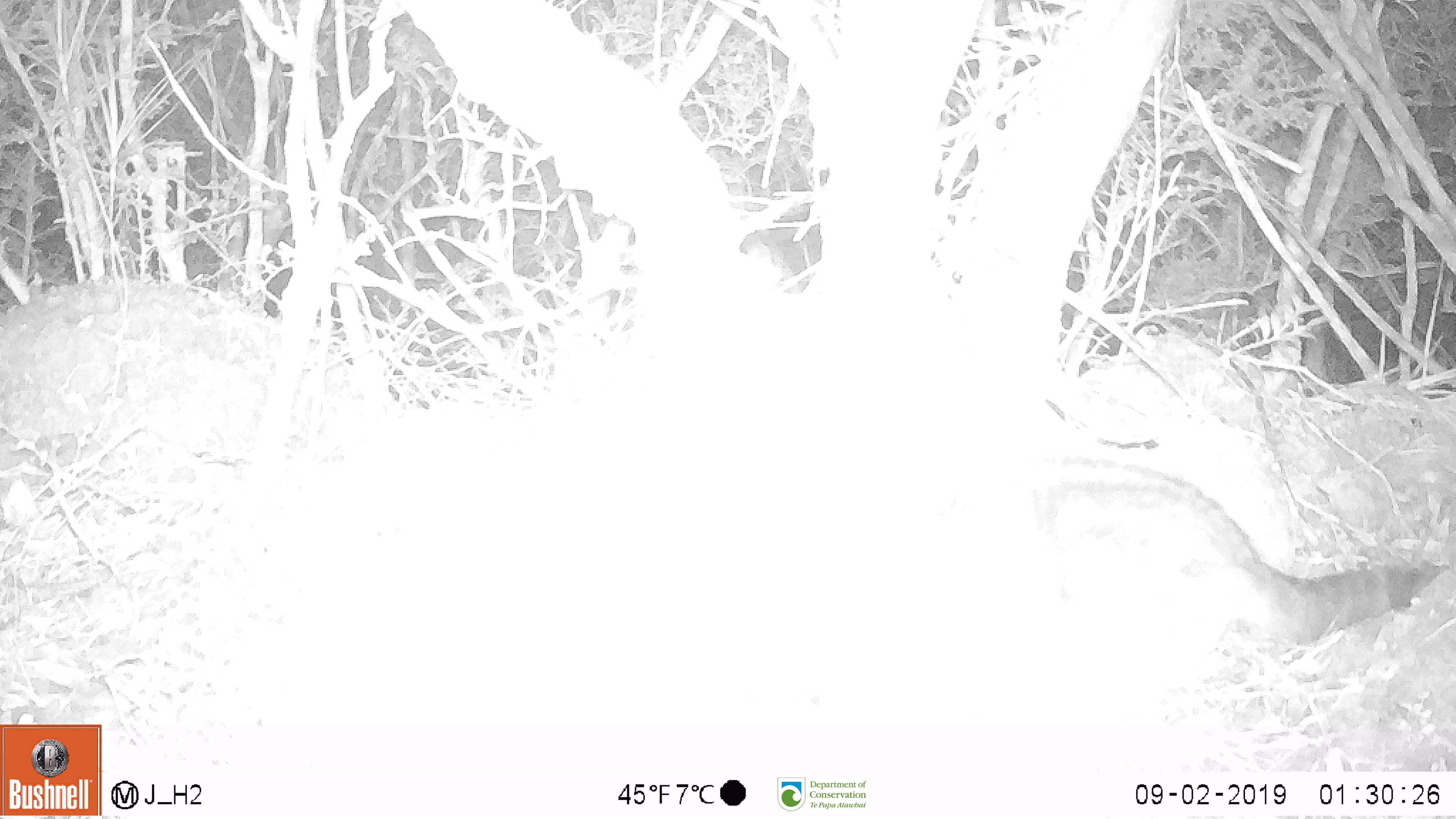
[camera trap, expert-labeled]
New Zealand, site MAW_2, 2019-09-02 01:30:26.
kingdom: Animalia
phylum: Chordata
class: Mammalia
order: Carnivora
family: Felidae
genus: Felis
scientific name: Felis catus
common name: domestic cat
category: cat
Cat (domestic cat) (Felis catus).